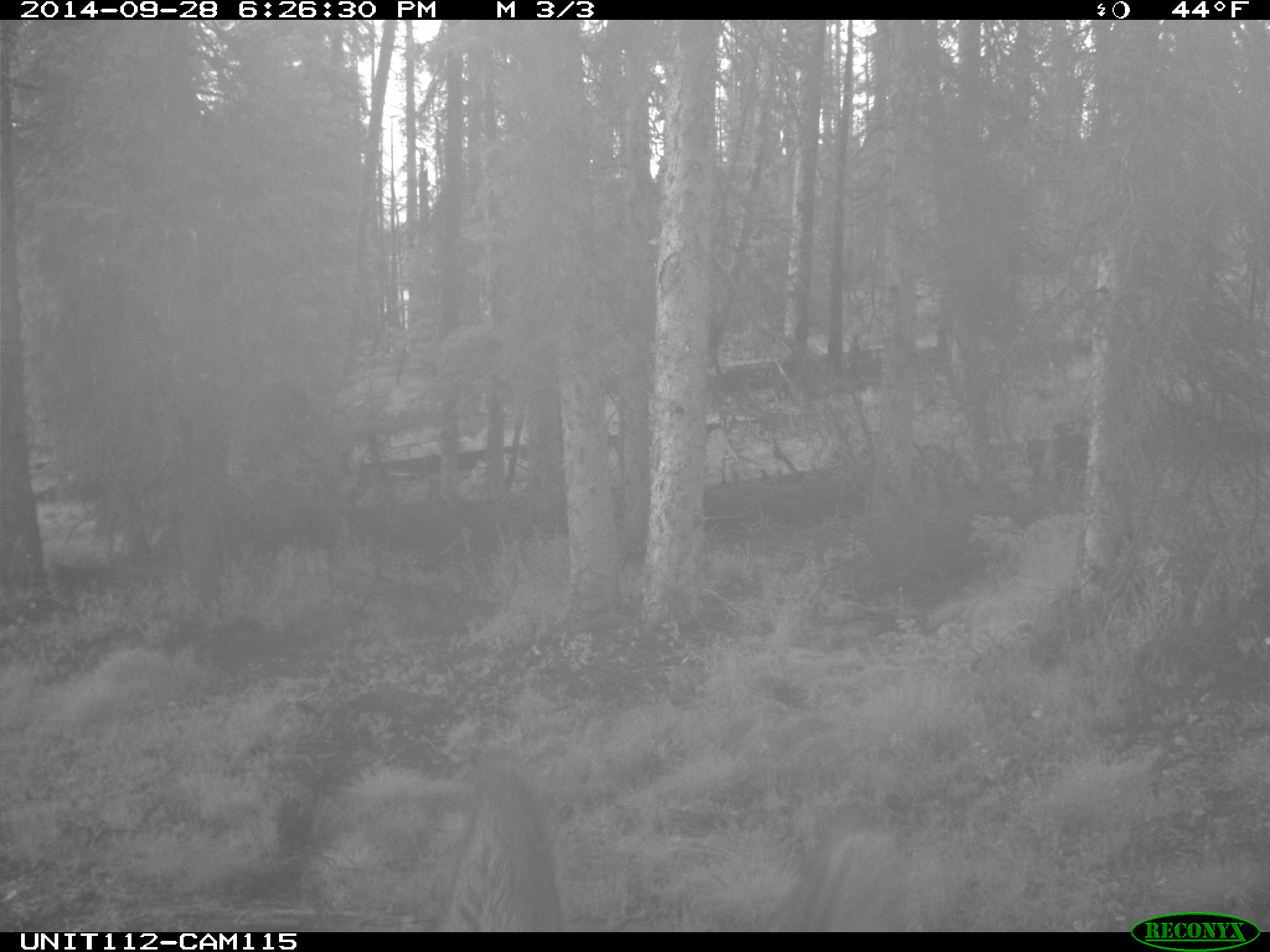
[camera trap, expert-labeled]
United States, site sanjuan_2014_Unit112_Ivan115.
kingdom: Animalia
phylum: Chordata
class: Mammalia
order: Artiodactyla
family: Cervidae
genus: Cervus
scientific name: Cervus elaphus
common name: red deer